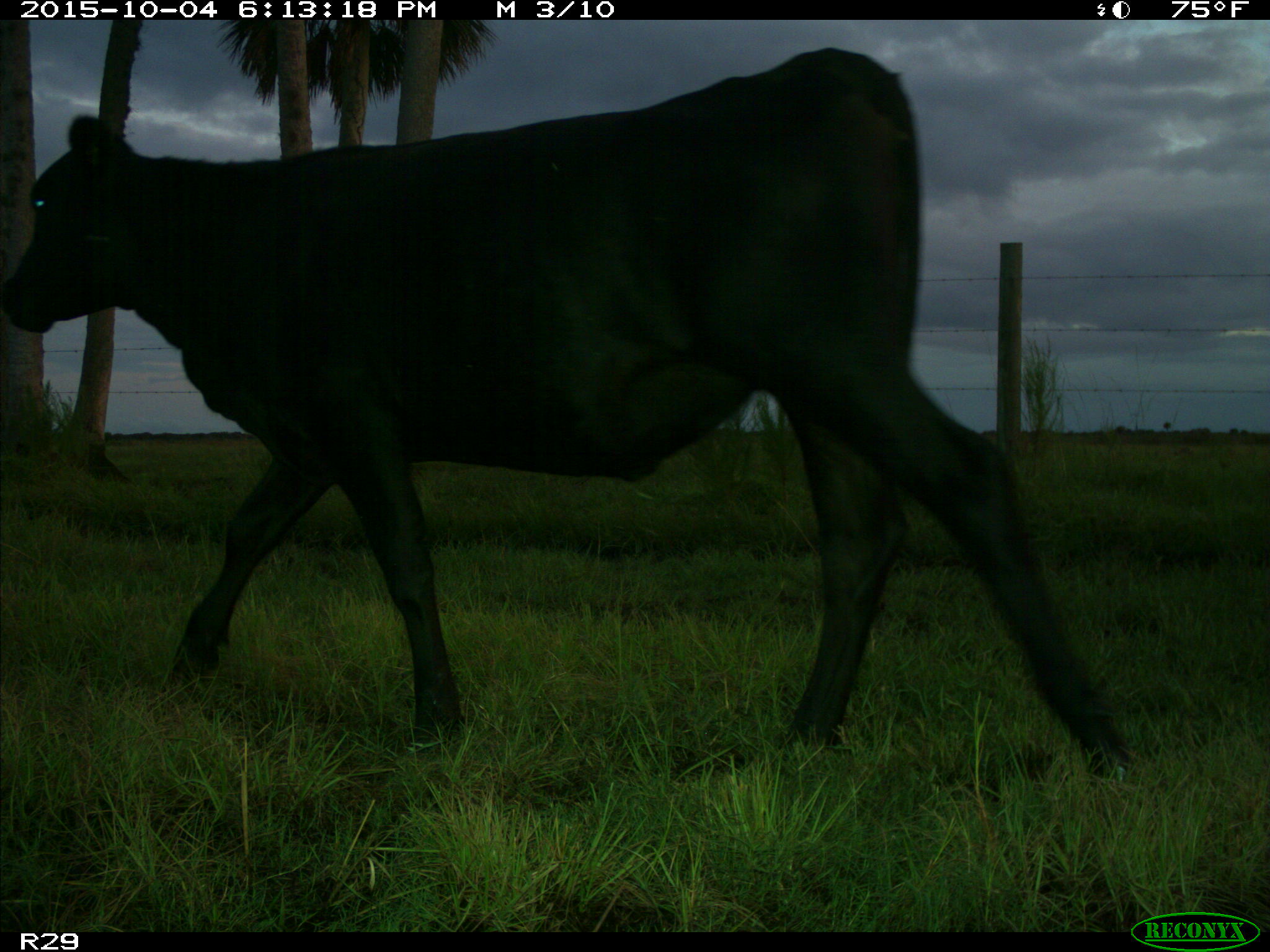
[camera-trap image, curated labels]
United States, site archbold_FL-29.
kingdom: Animalia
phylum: Chordata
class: Mammalia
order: Artiodactyla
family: Bovidae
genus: Bos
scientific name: Bos taurus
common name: domestic cow